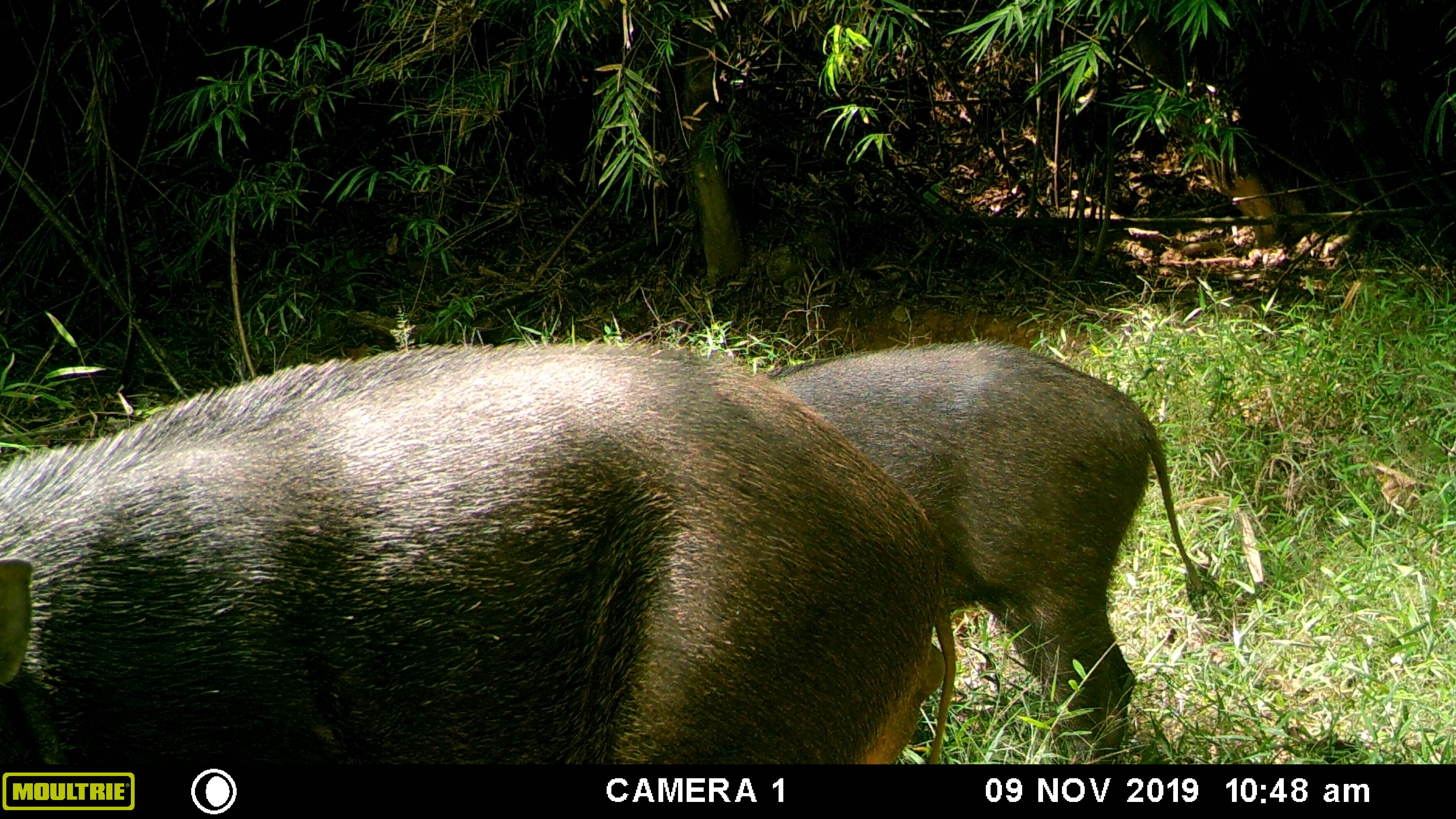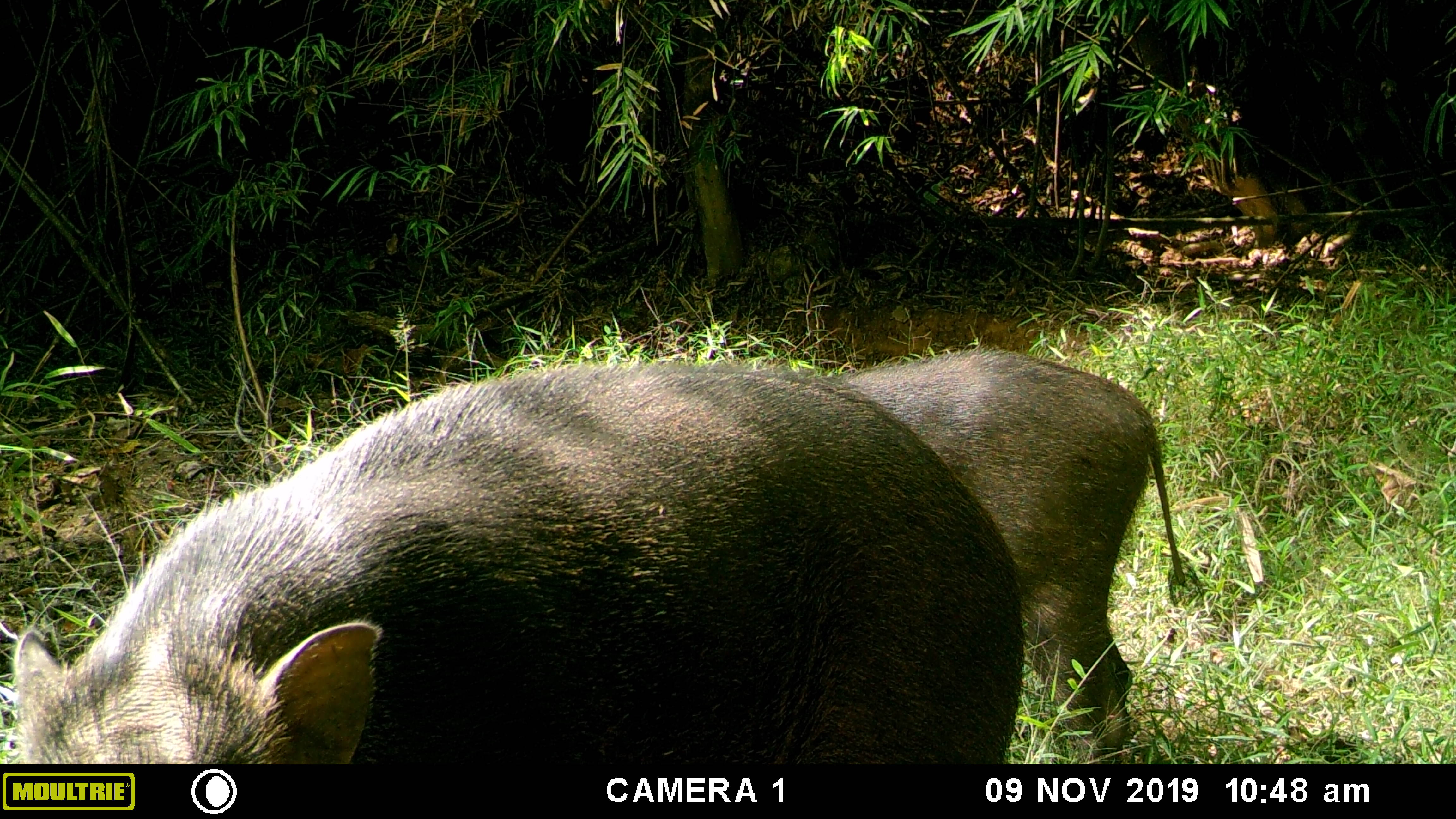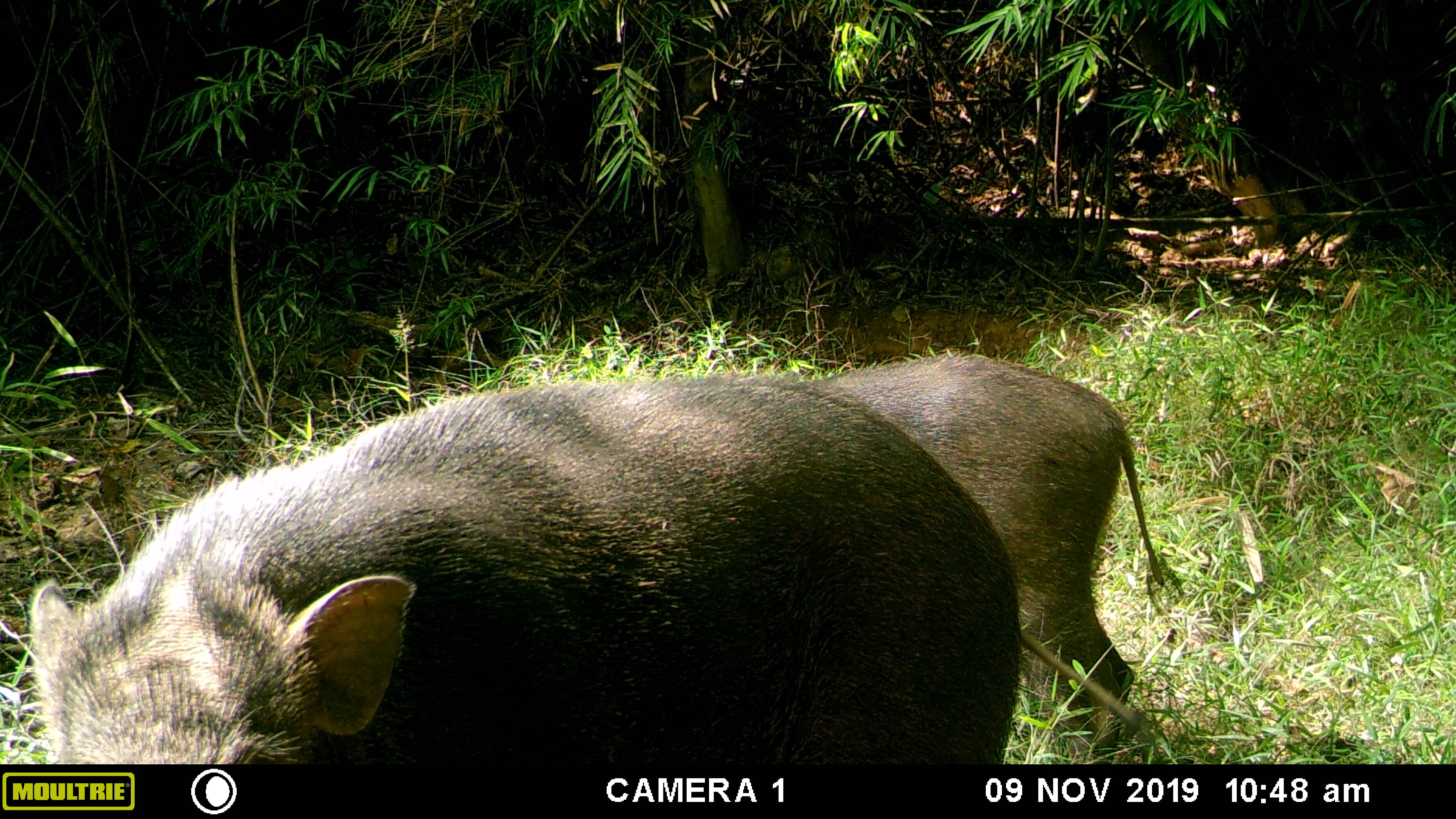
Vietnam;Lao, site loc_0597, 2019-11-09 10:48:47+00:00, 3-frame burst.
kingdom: Animalia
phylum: Chordata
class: Mammalia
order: Artiodactyla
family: Suidae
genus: Sus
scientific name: Sus scrofa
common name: eurasian wild pig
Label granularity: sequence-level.